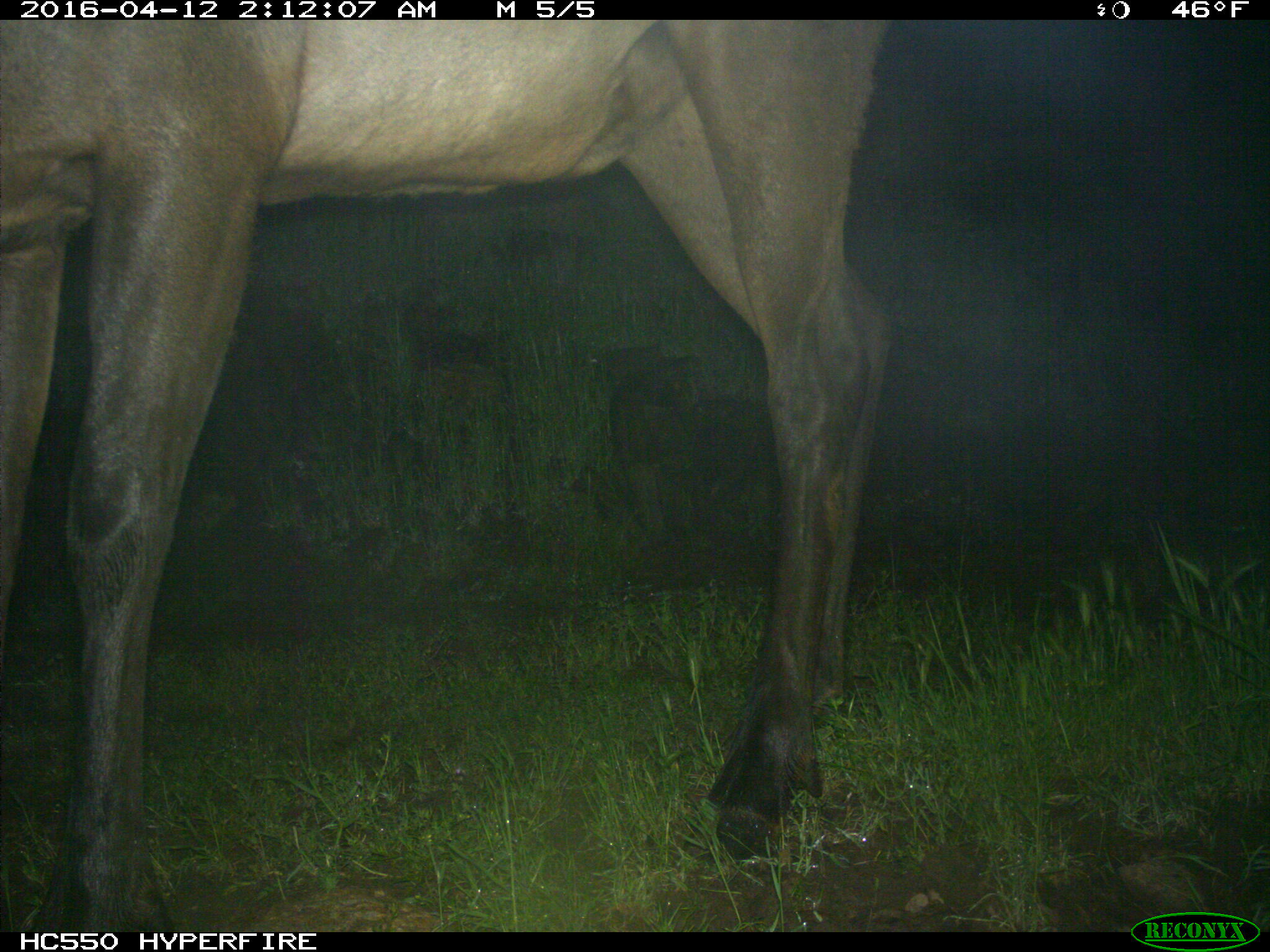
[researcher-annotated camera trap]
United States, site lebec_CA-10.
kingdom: Animalia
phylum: Chordata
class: Mammalia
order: Artiodactyla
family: Cervidae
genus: Cervus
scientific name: Cervus canadensis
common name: elk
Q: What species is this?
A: Cervus canadensis (elk).